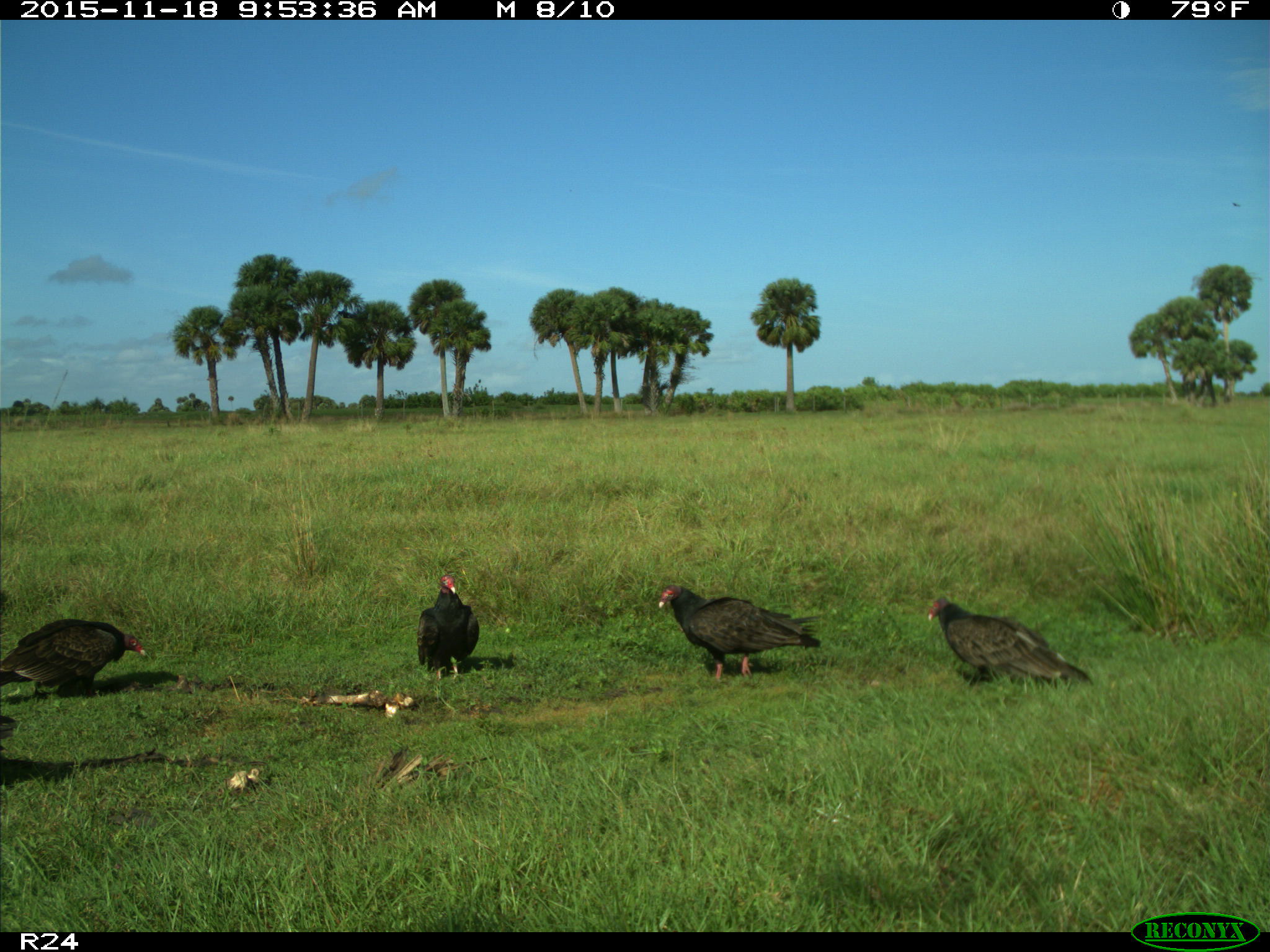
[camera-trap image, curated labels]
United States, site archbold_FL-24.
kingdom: Animalia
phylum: Chordata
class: Aves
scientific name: Aves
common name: birds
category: unidentified bird